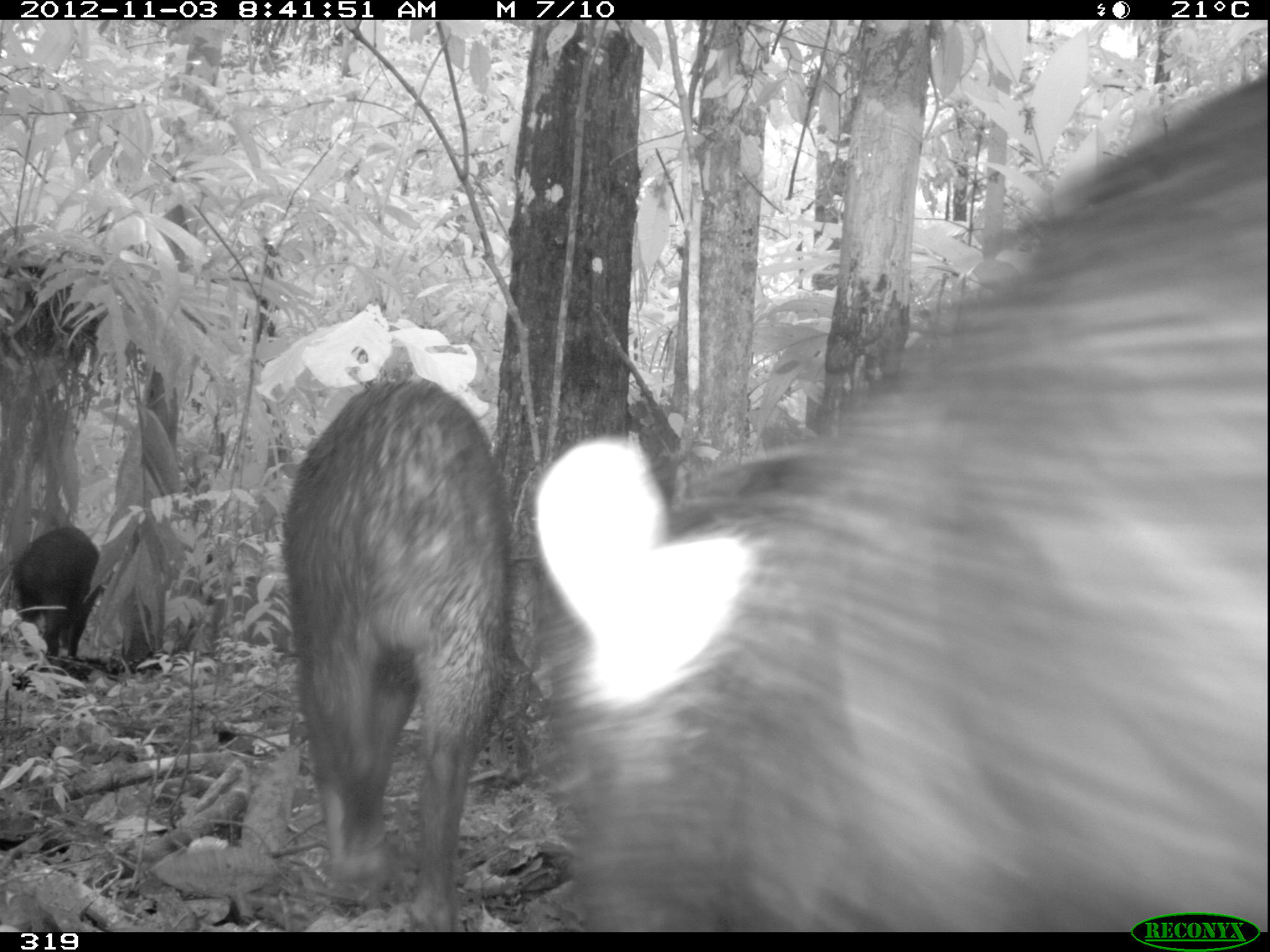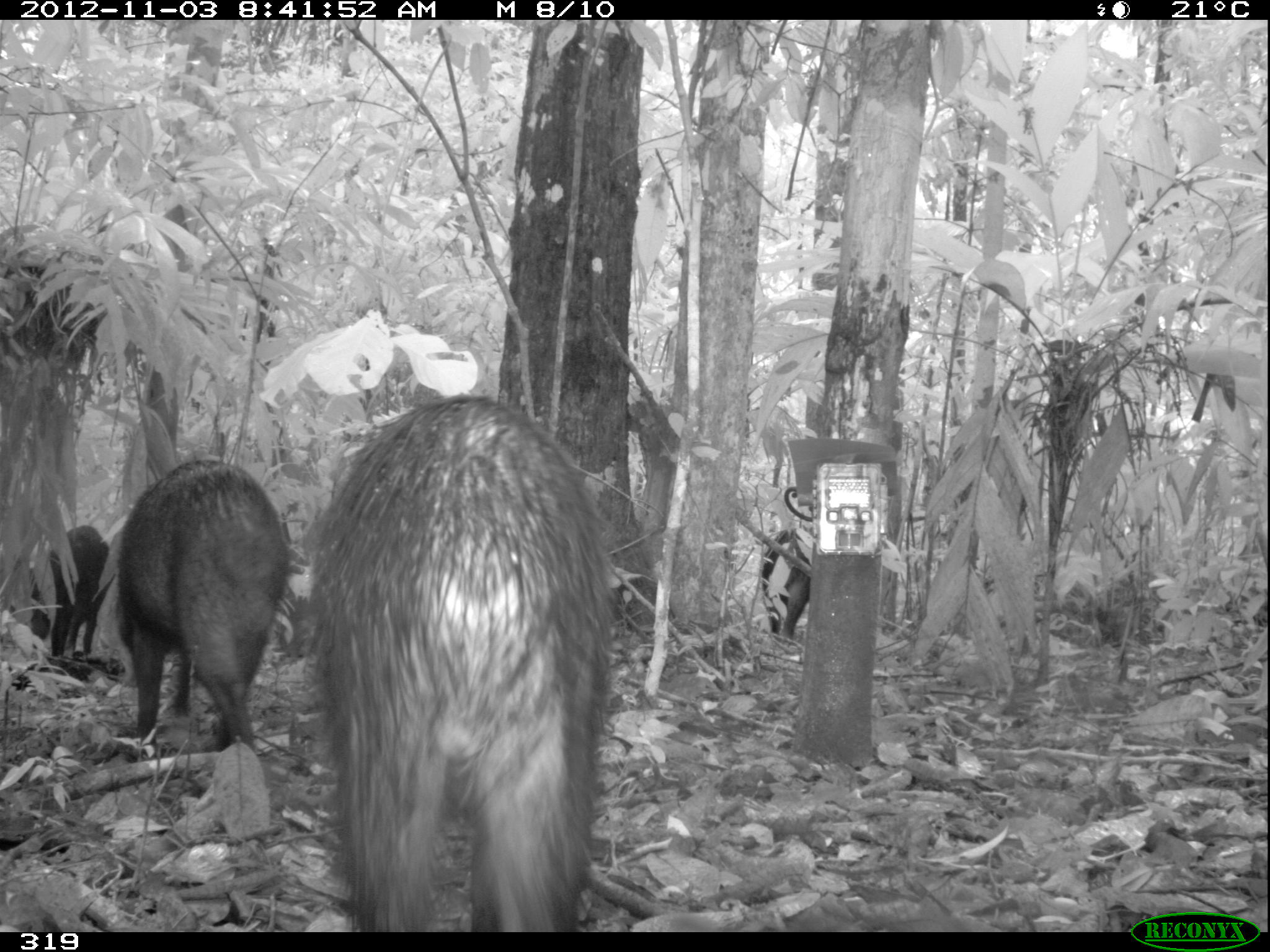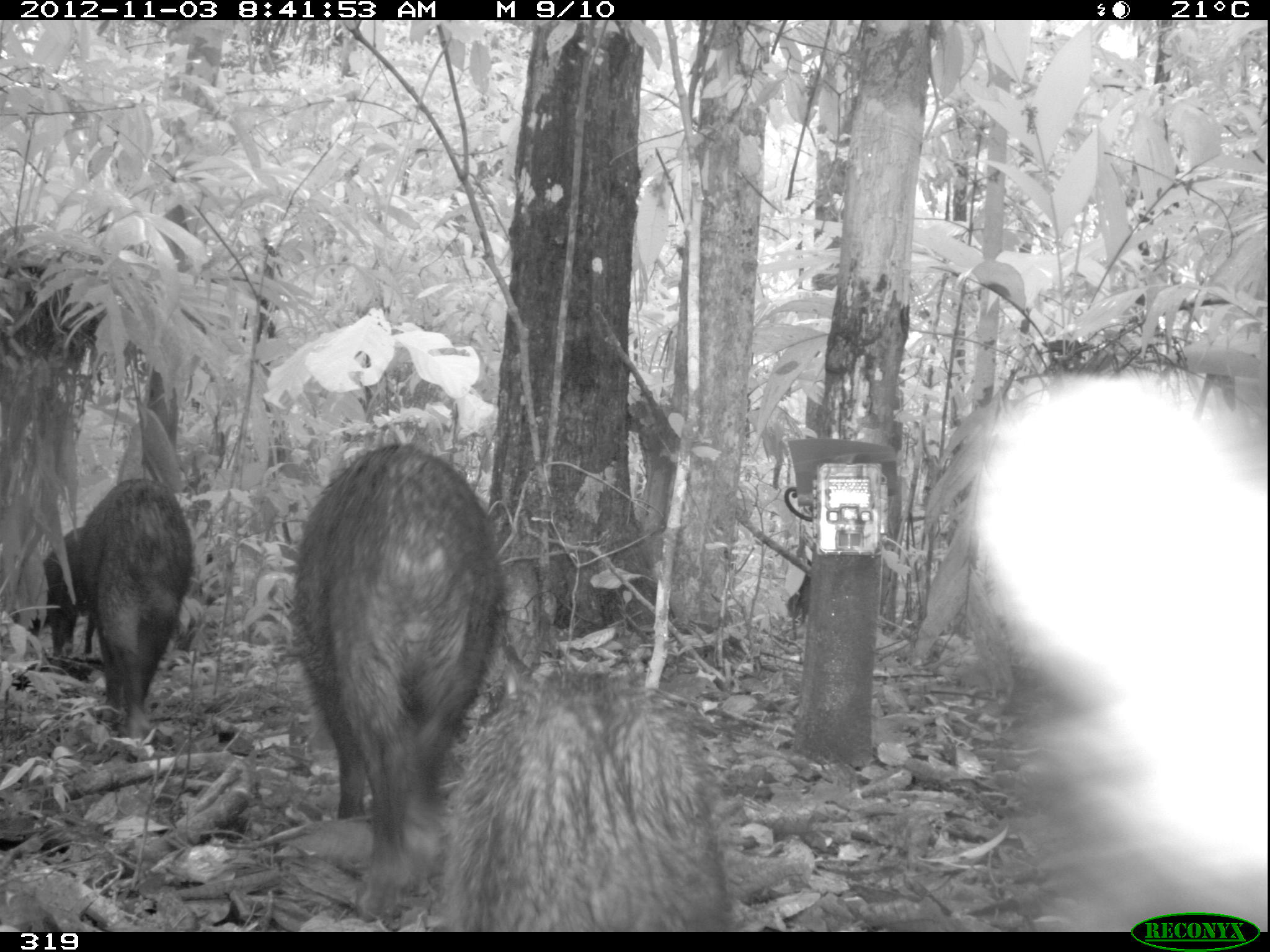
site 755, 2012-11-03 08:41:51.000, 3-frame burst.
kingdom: Animalia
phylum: Chordata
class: Mammalia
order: Artiodactyla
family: Tayassuidae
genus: Tayassu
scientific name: Tayassu pecari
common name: white-lipped peccary